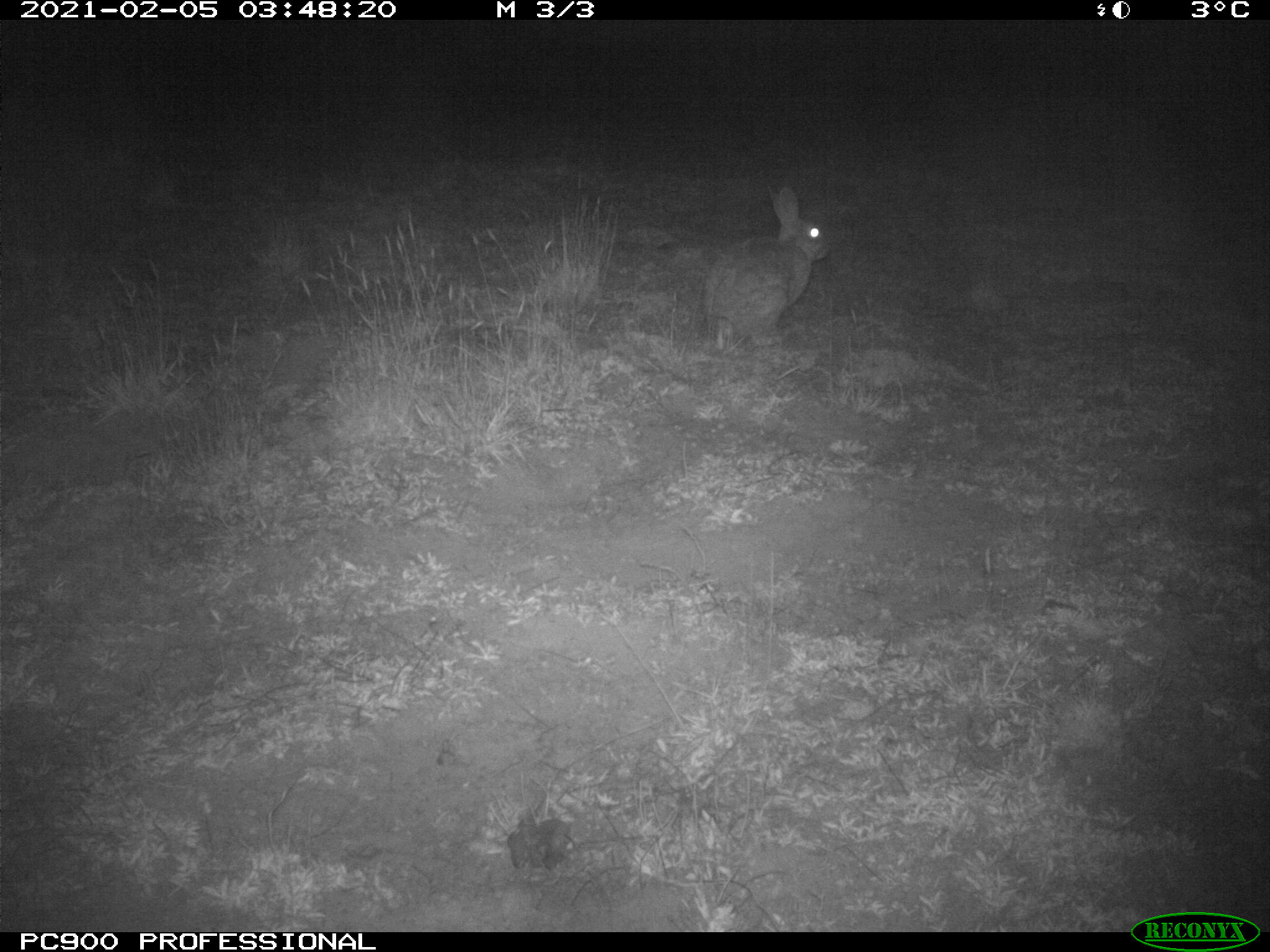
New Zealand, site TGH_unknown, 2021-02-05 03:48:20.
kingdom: Animalia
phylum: Chordata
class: Mammalia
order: Lagomorpha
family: Leporidae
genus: Oryctolagus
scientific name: Oryctolagus cuniculus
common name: european rabbit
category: rabbit